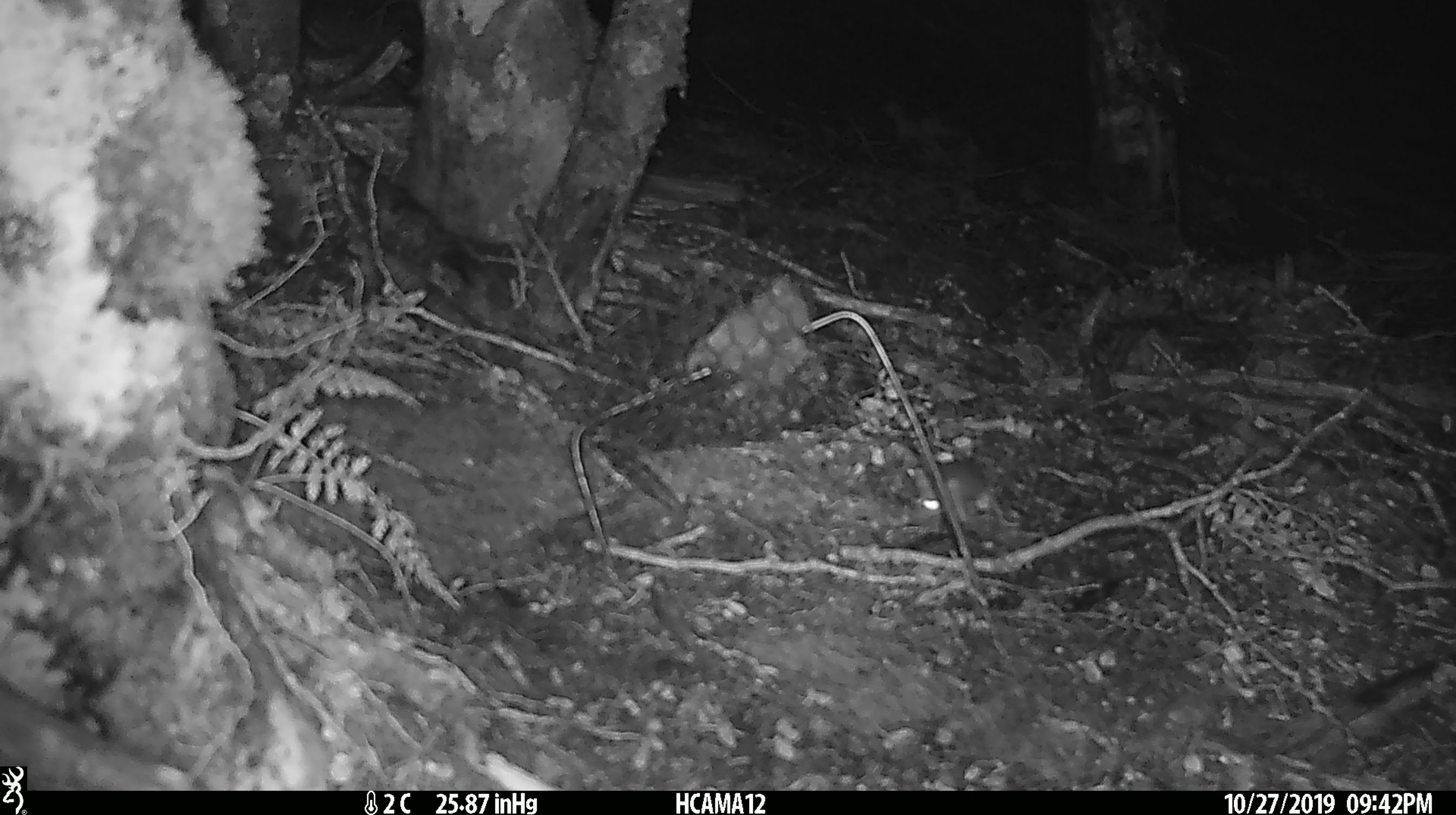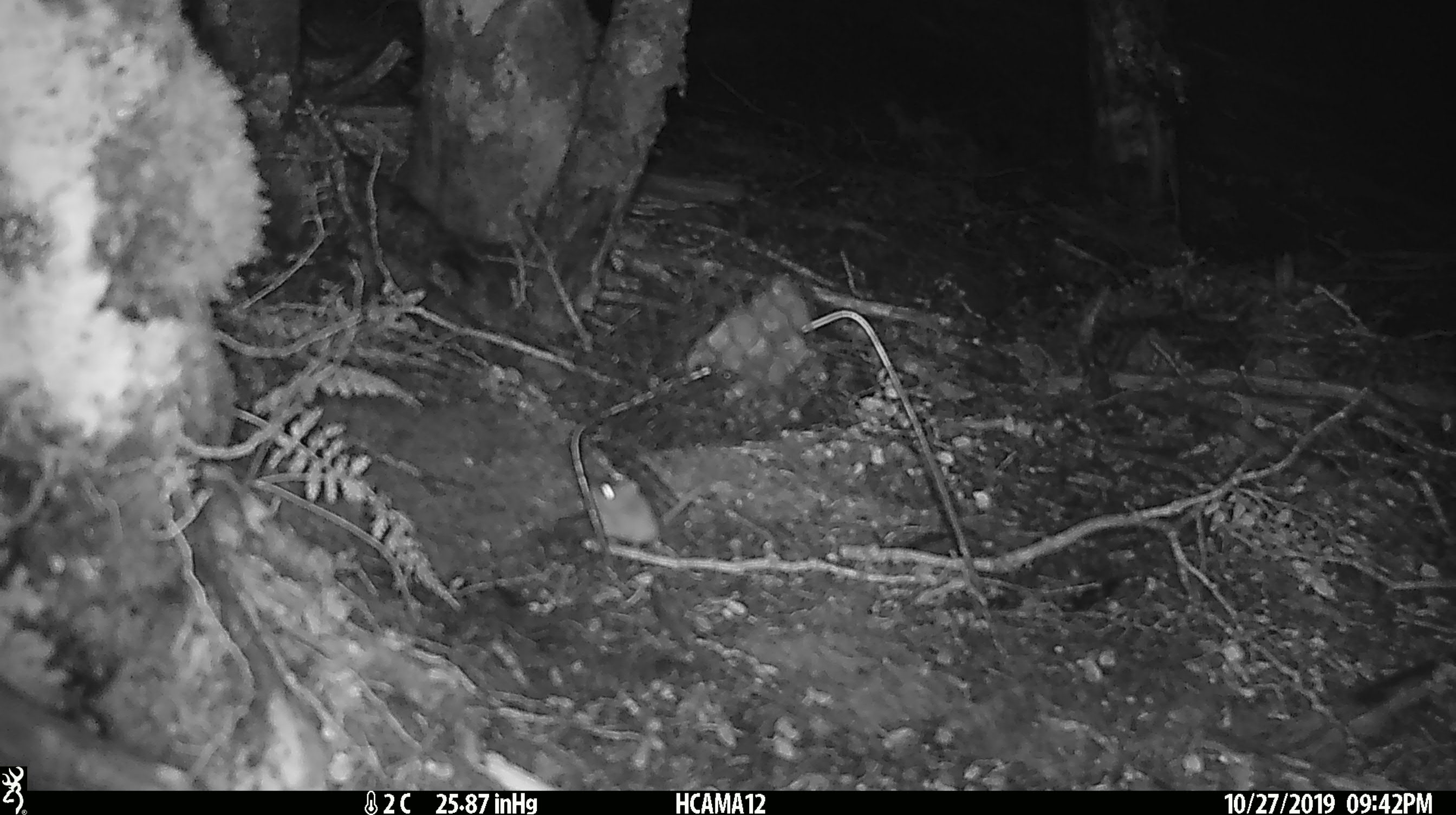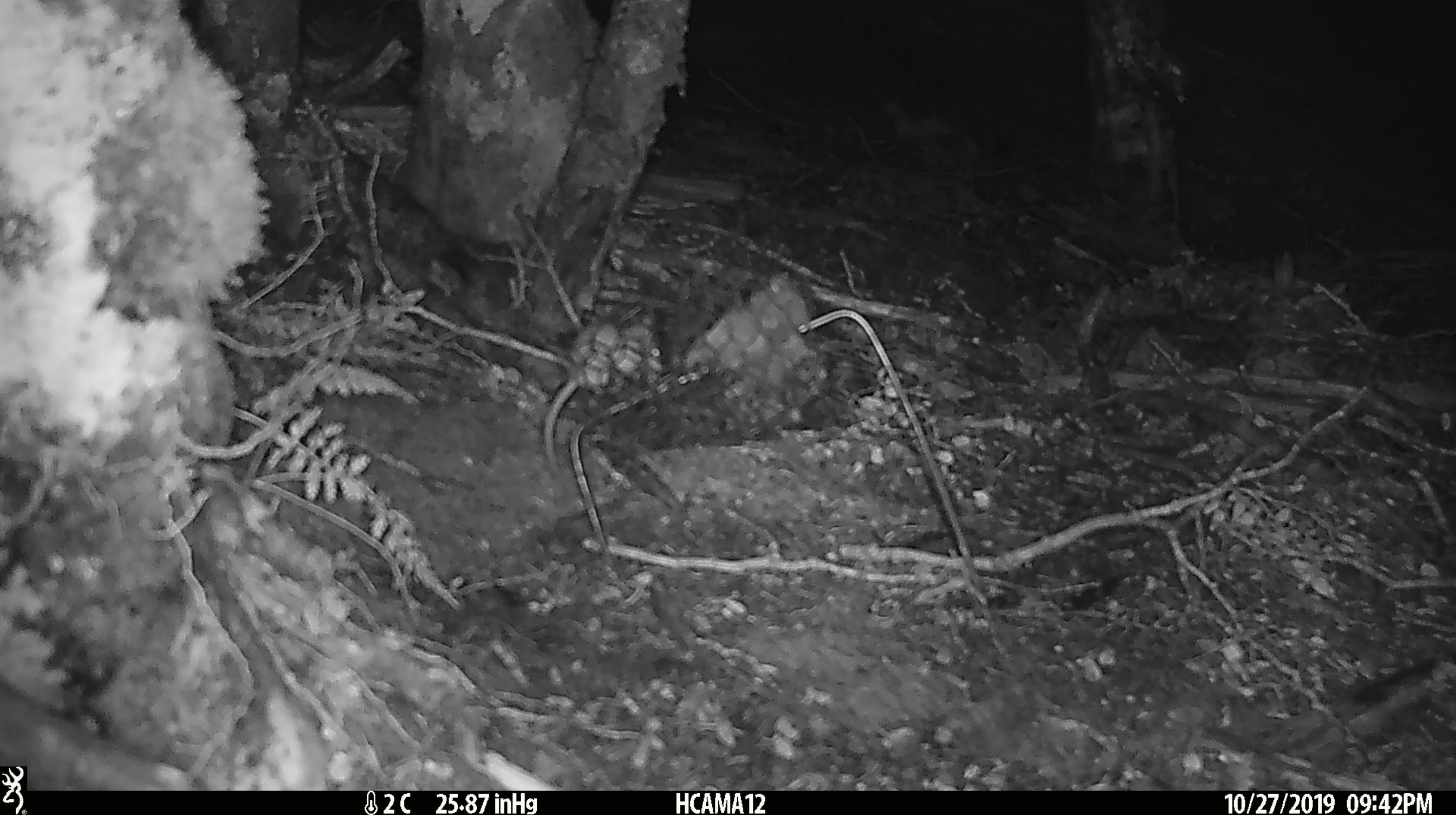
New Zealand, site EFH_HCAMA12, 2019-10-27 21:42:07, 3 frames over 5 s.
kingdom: Animalia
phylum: Chordata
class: Mammalia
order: Rodentia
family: Muridae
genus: Mus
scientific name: Mus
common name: mouse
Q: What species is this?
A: Mouse (Mus).